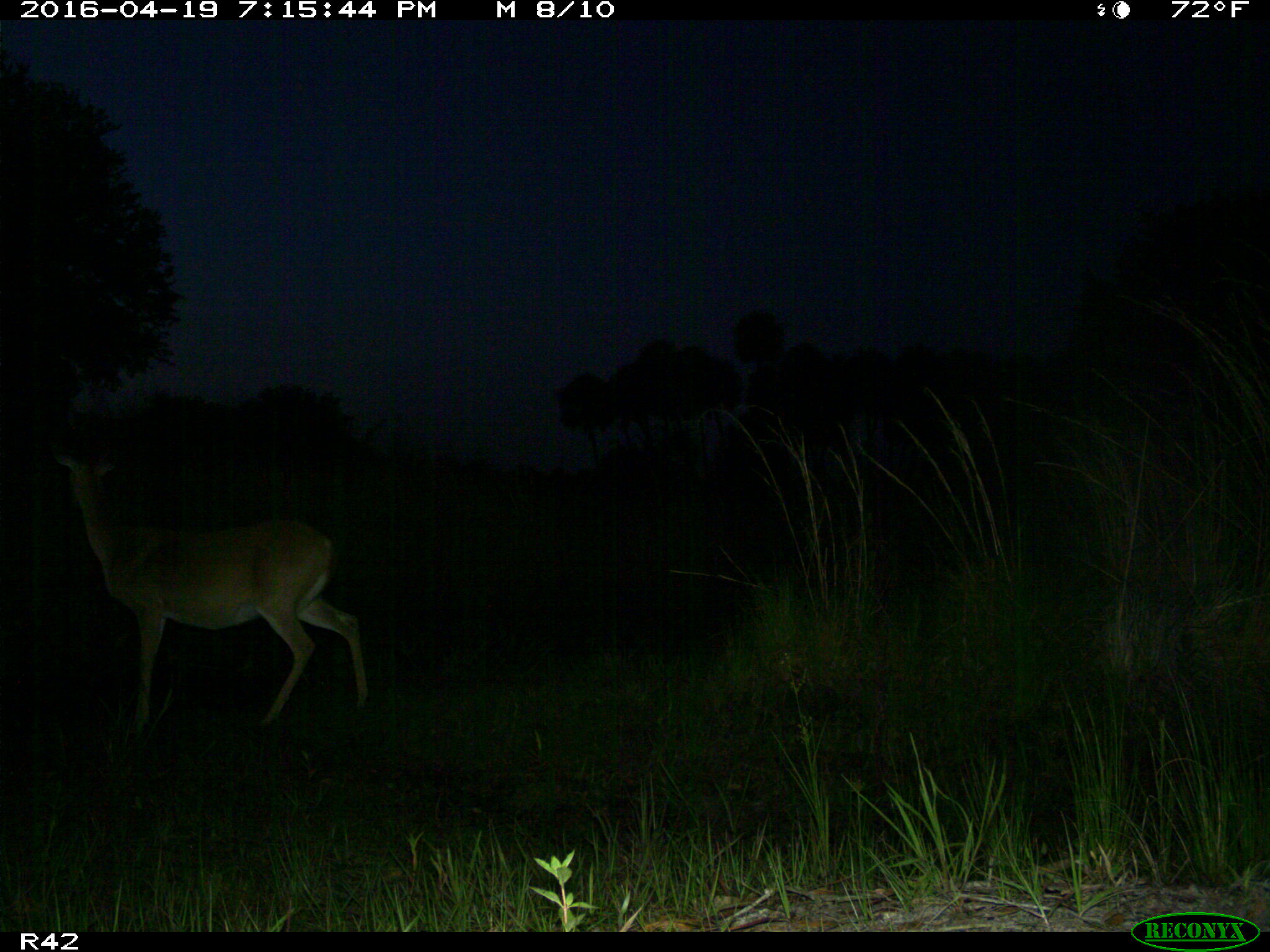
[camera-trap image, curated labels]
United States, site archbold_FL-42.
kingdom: Animalia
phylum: Chordata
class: Mammalia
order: Artiodactyla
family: Cervidae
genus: Odocoileus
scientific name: Odocoileus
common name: deer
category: unidentified deer